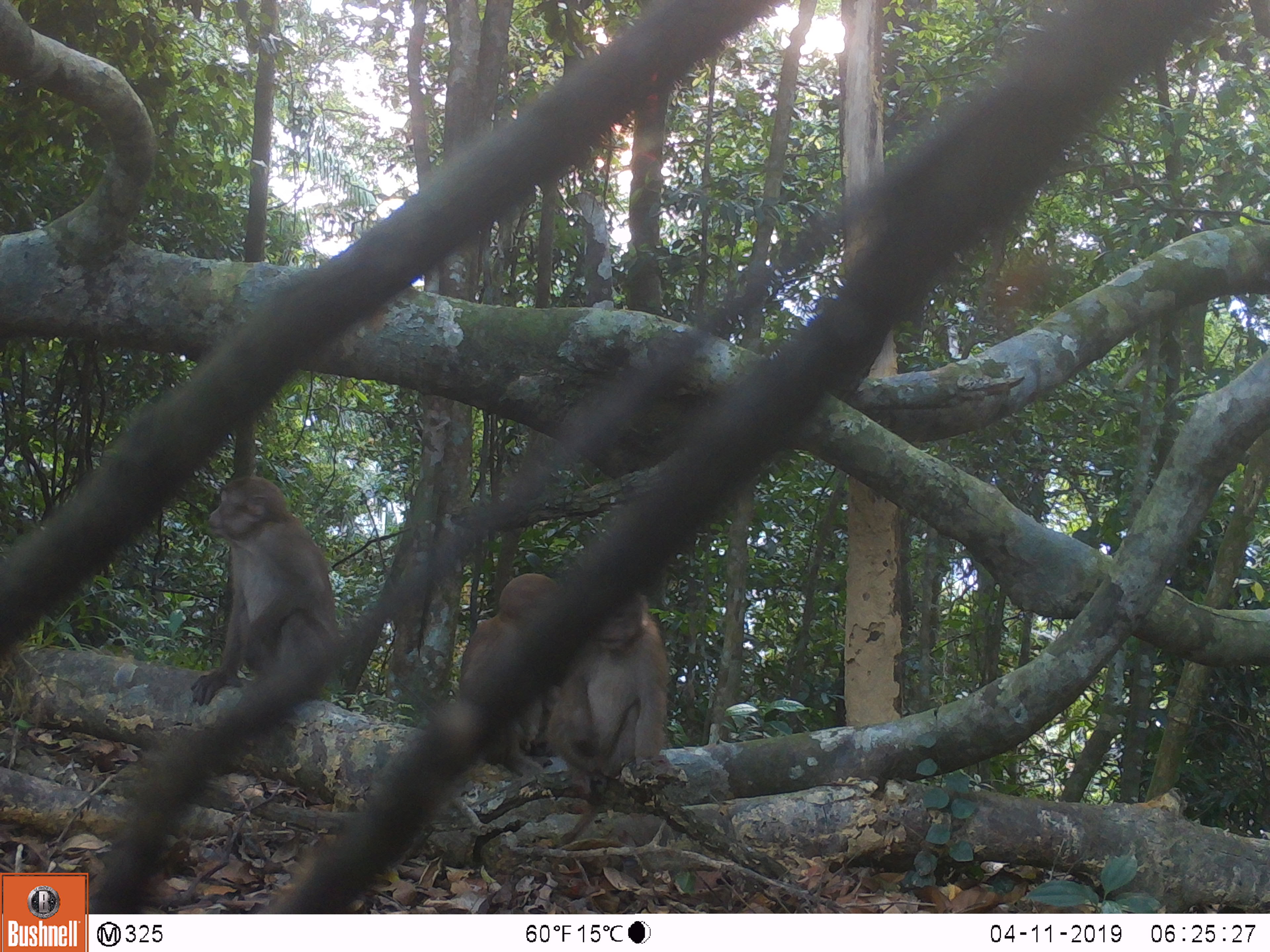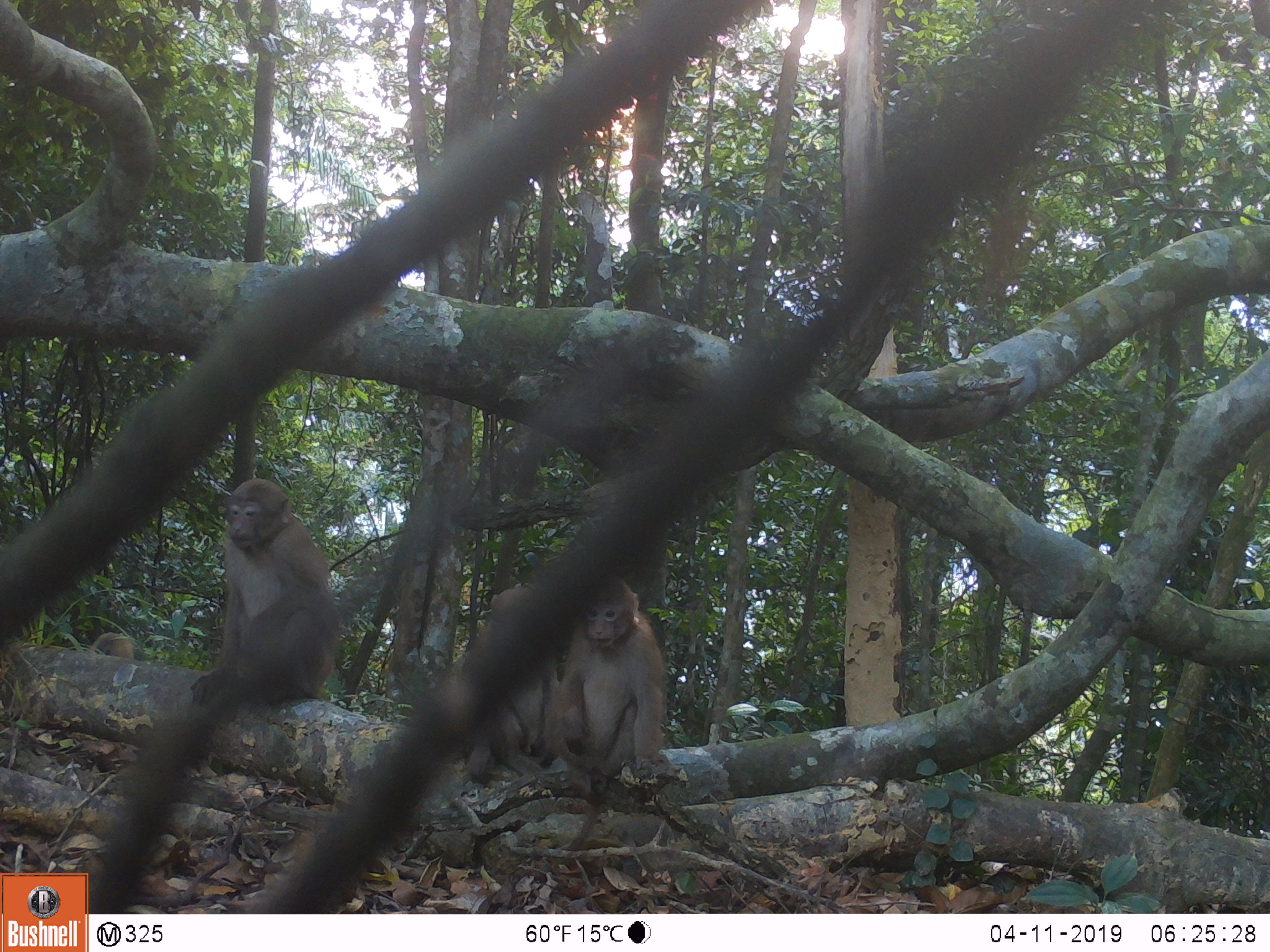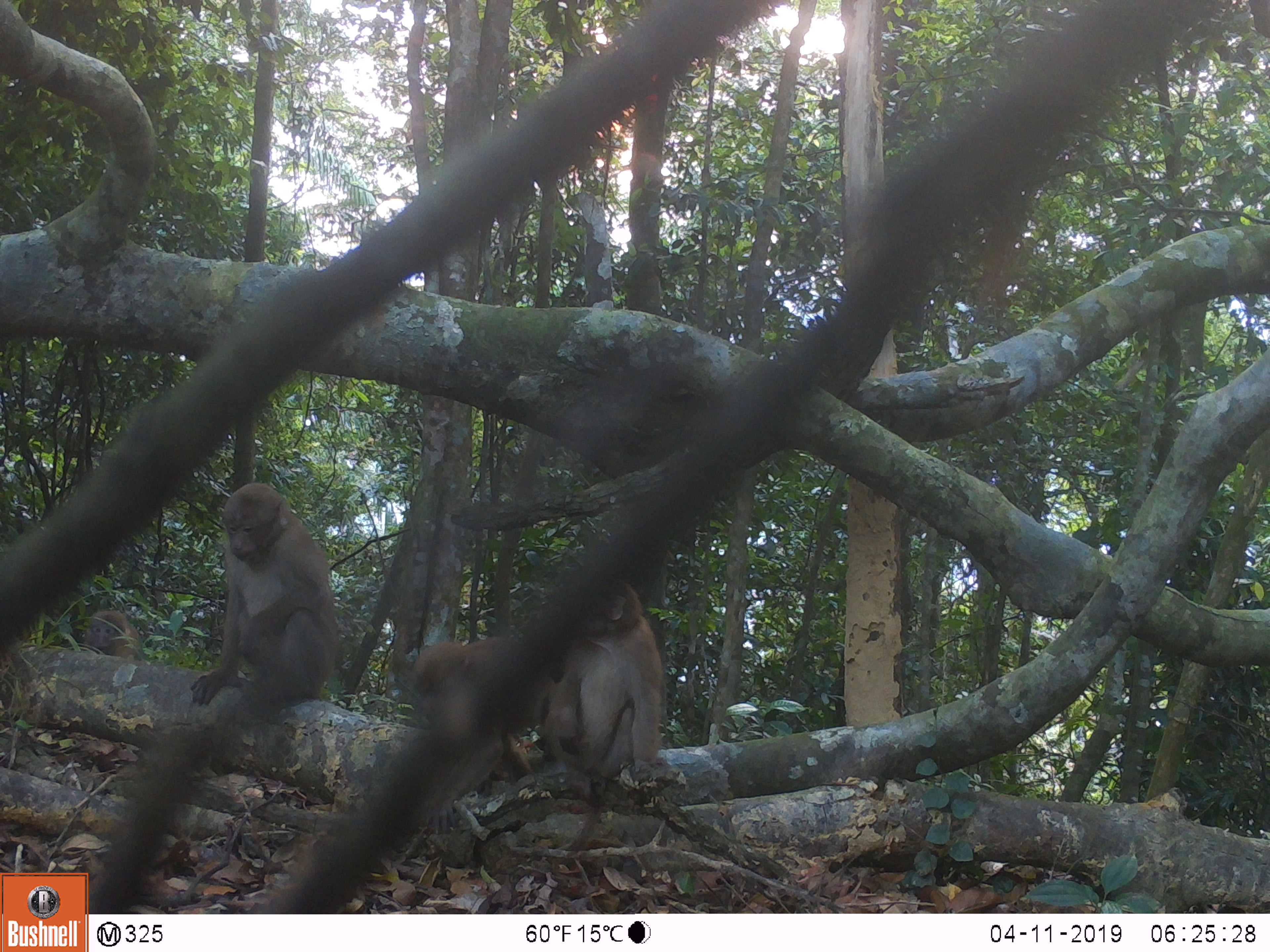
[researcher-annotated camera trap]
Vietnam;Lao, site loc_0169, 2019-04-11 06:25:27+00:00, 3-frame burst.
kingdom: Animalia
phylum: Chordata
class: Mammalia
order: Primates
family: Cercopithecidae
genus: Macaca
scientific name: Macaca arctoides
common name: stump-tailed macaque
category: stump tailed macaque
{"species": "stump tailed macaque (stump-tailed macaque) (Macaca arctoides)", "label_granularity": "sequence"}